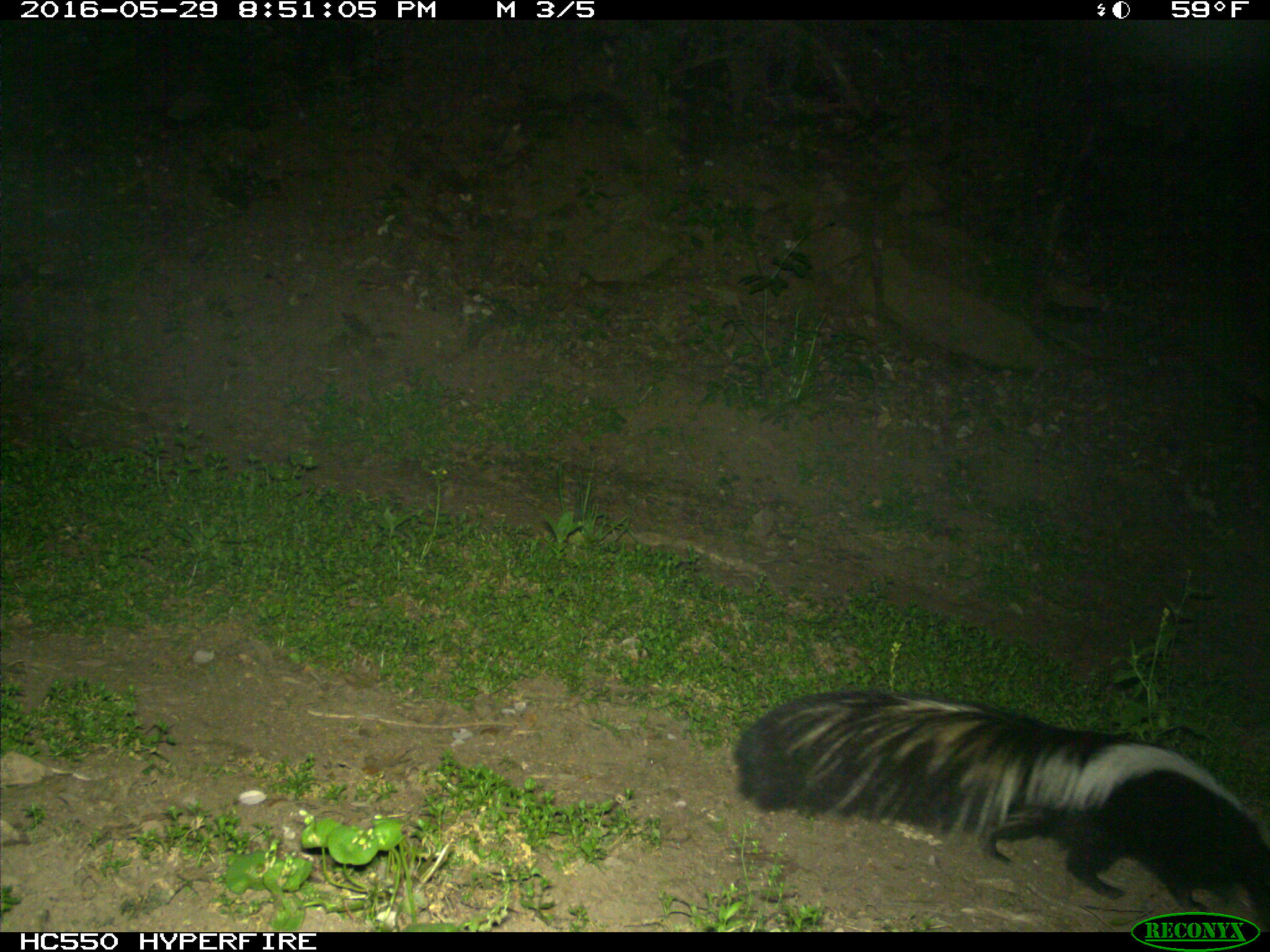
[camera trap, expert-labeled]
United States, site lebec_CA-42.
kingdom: Animalia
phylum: Chordata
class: Mammalia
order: Carnivora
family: Mephitidae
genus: Mephitis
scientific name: Mephitis mephitis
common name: striped skunk